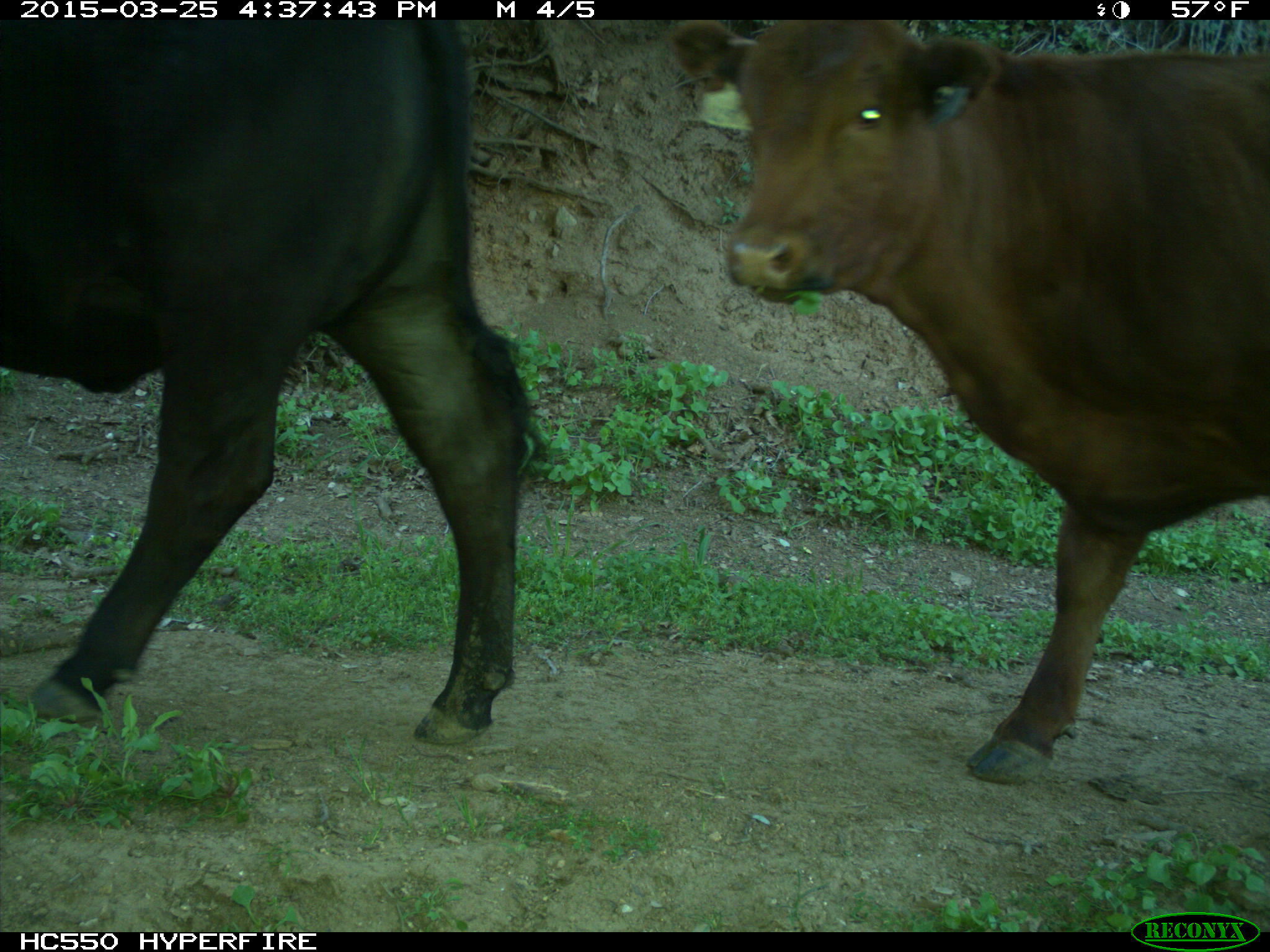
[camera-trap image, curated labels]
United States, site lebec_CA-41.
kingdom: Animalia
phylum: Chordata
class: Mammalia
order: Artiodactyla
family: Bovidae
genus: Bos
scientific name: Bos taurus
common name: domestic cow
Bos taurus (domestic cow).